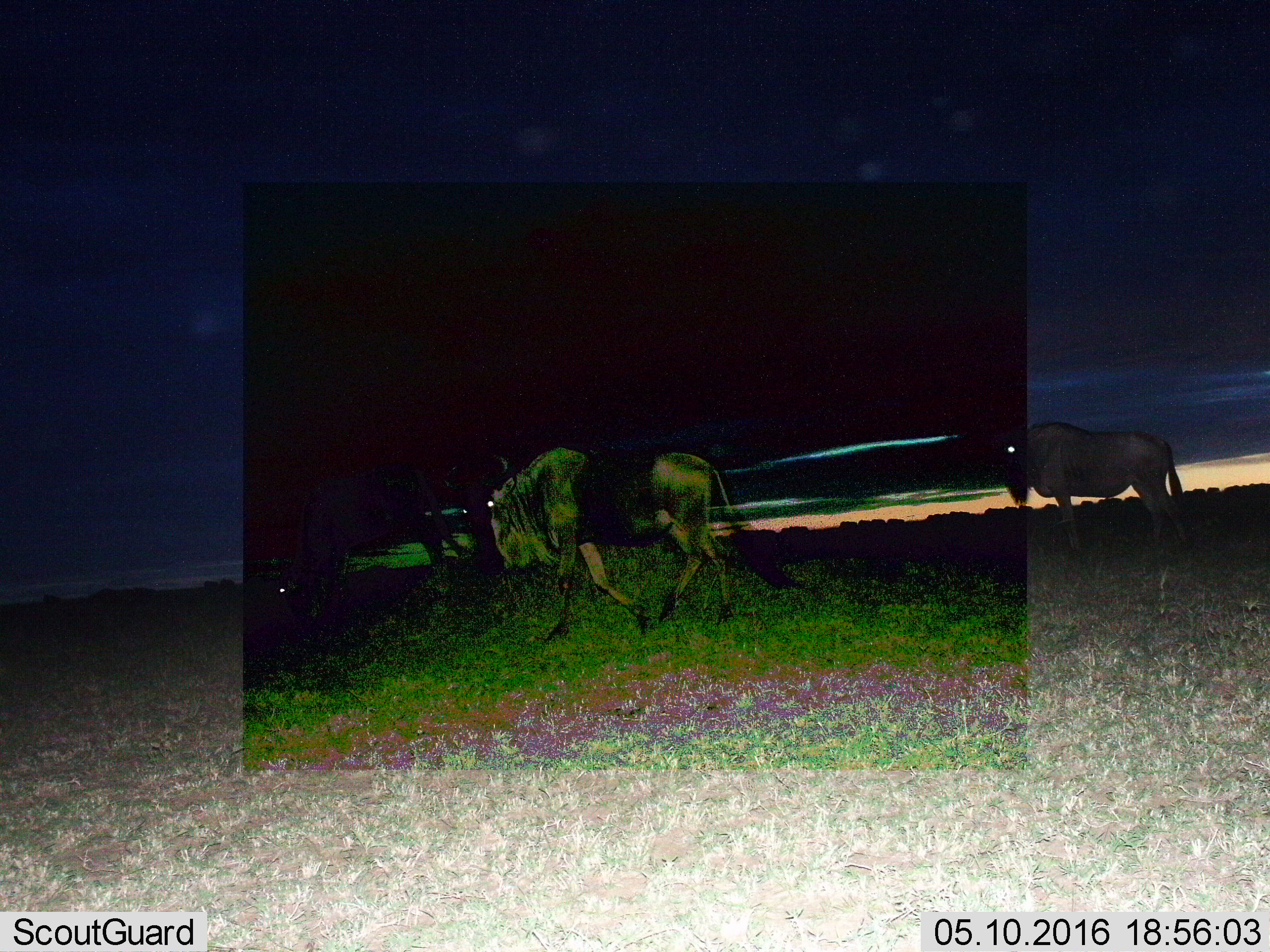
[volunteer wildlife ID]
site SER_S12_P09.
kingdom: Animalia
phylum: Chordata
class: Mammalia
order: Artiodactyla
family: Bovidae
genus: Connochaetes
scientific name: Connochaetes taurinus taurinus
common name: blue wildebeest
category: wildebeestblue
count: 3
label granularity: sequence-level